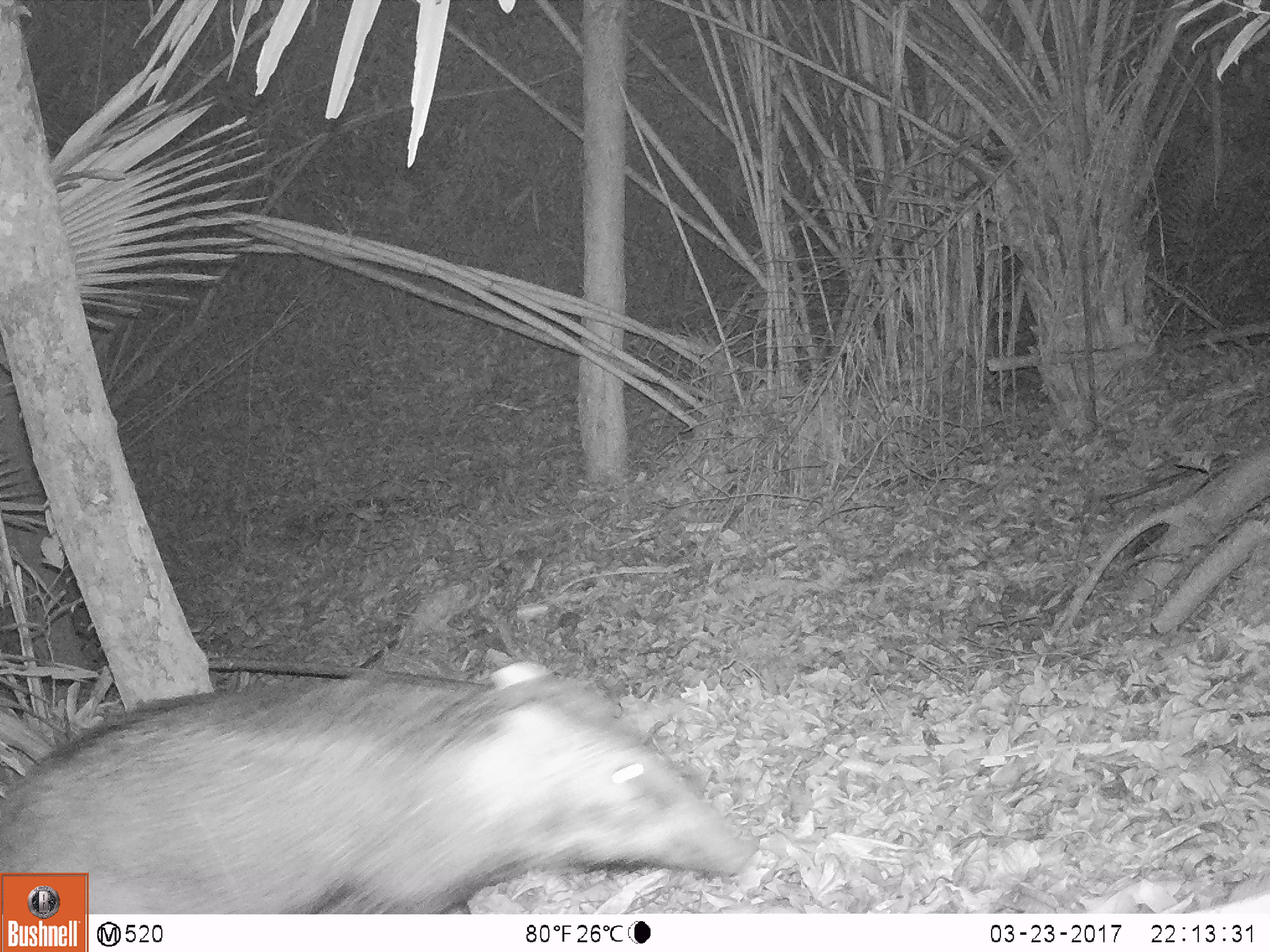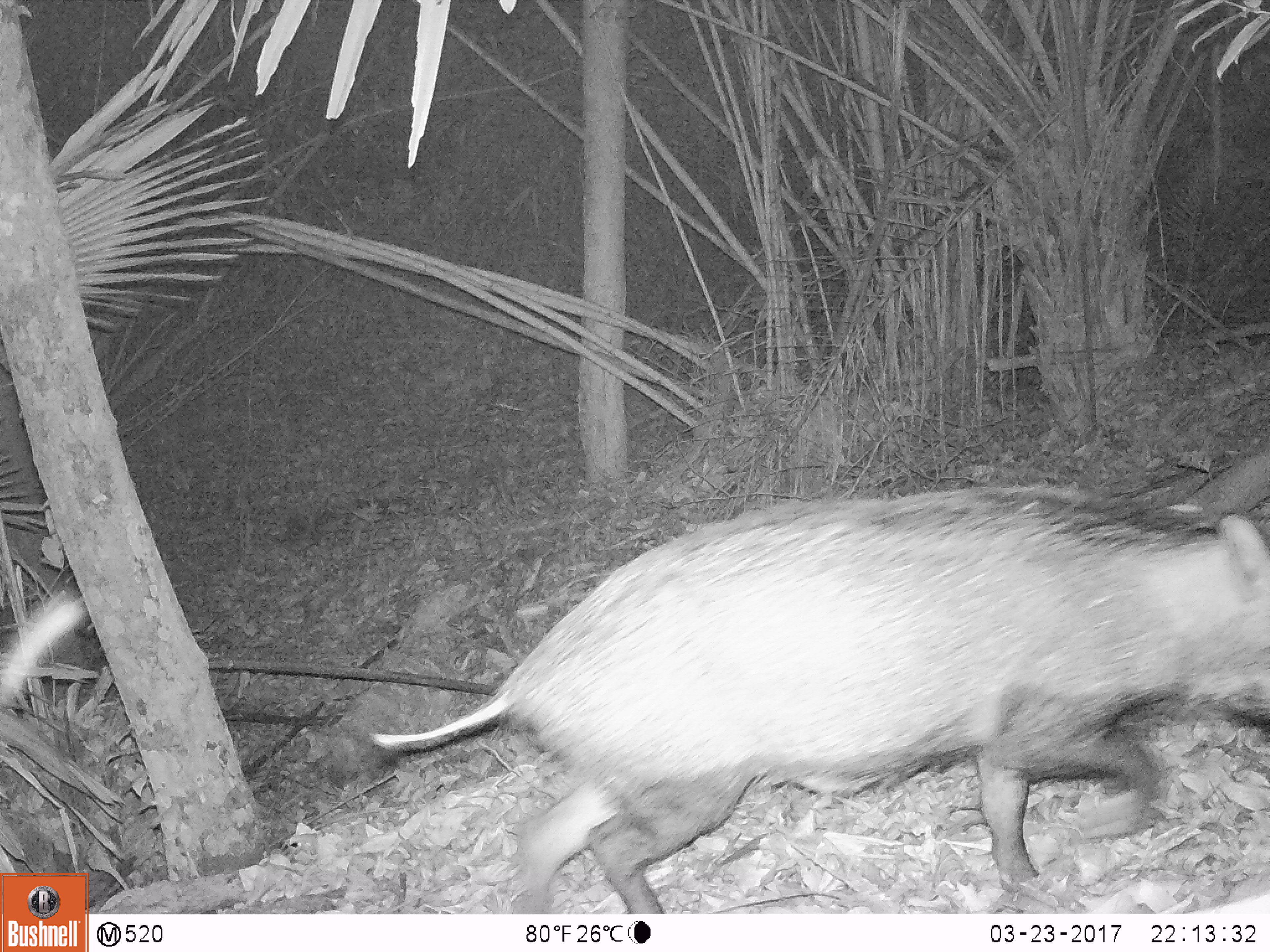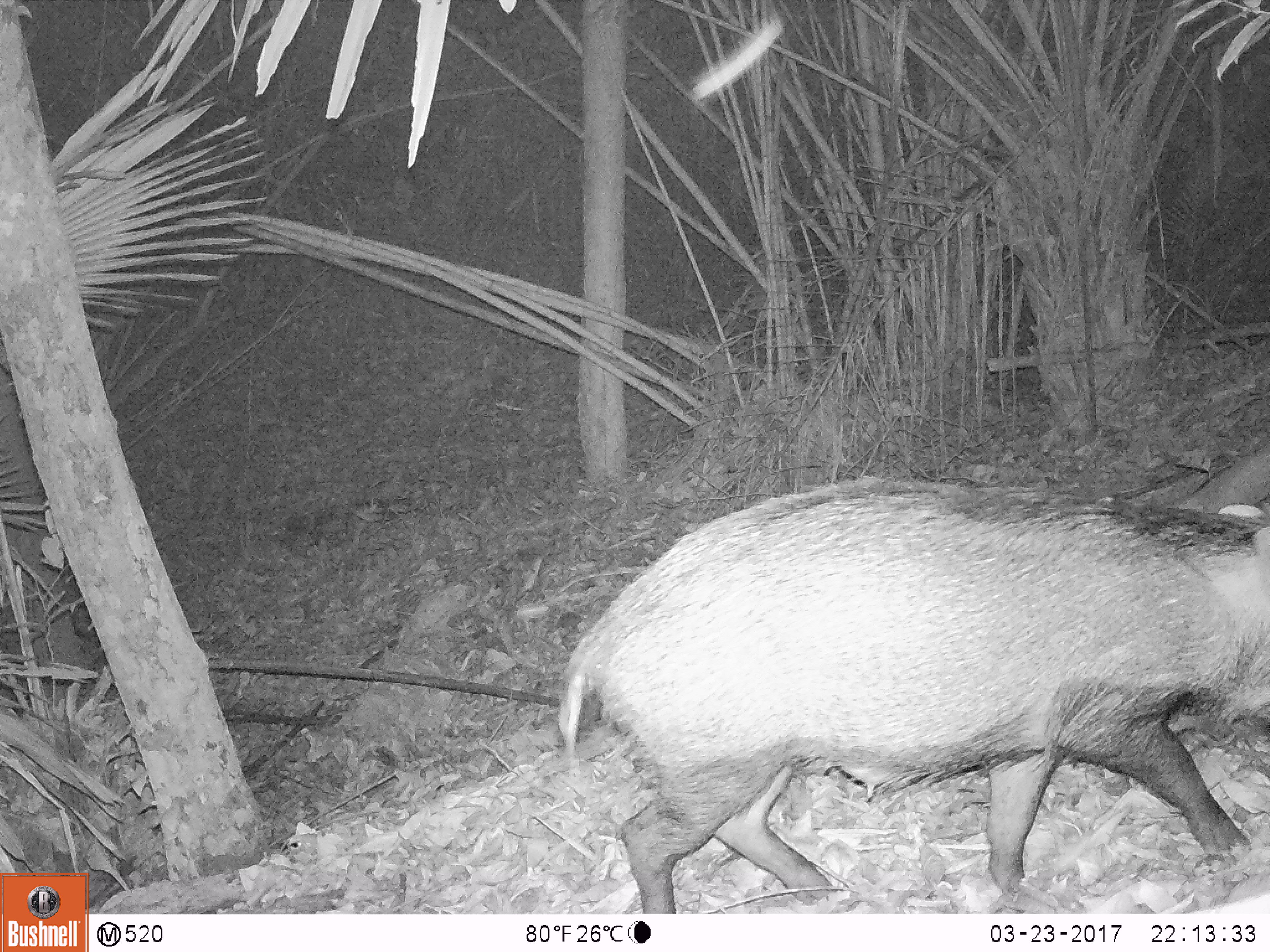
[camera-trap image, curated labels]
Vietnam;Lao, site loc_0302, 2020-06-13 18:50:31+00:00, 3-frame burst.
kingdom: Animalia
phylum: Chordata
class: Mammalia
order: Artiodactyla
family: Suidae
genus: Sus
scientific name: Sus scrofa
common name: eurasian wild pig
Eurasian wild pig (Sus scrofa). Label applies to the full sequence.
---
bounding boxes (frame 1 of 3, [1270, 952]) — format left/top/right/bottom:
eurasian wild pig: 0/659/761/914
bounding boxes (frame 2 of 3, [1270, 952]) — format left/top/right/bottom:
eurasian wild pig: 367/482/1269/911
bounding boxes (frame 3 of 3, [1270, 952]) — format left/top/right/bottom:
eurasian wild pig: 557/477/1269/913